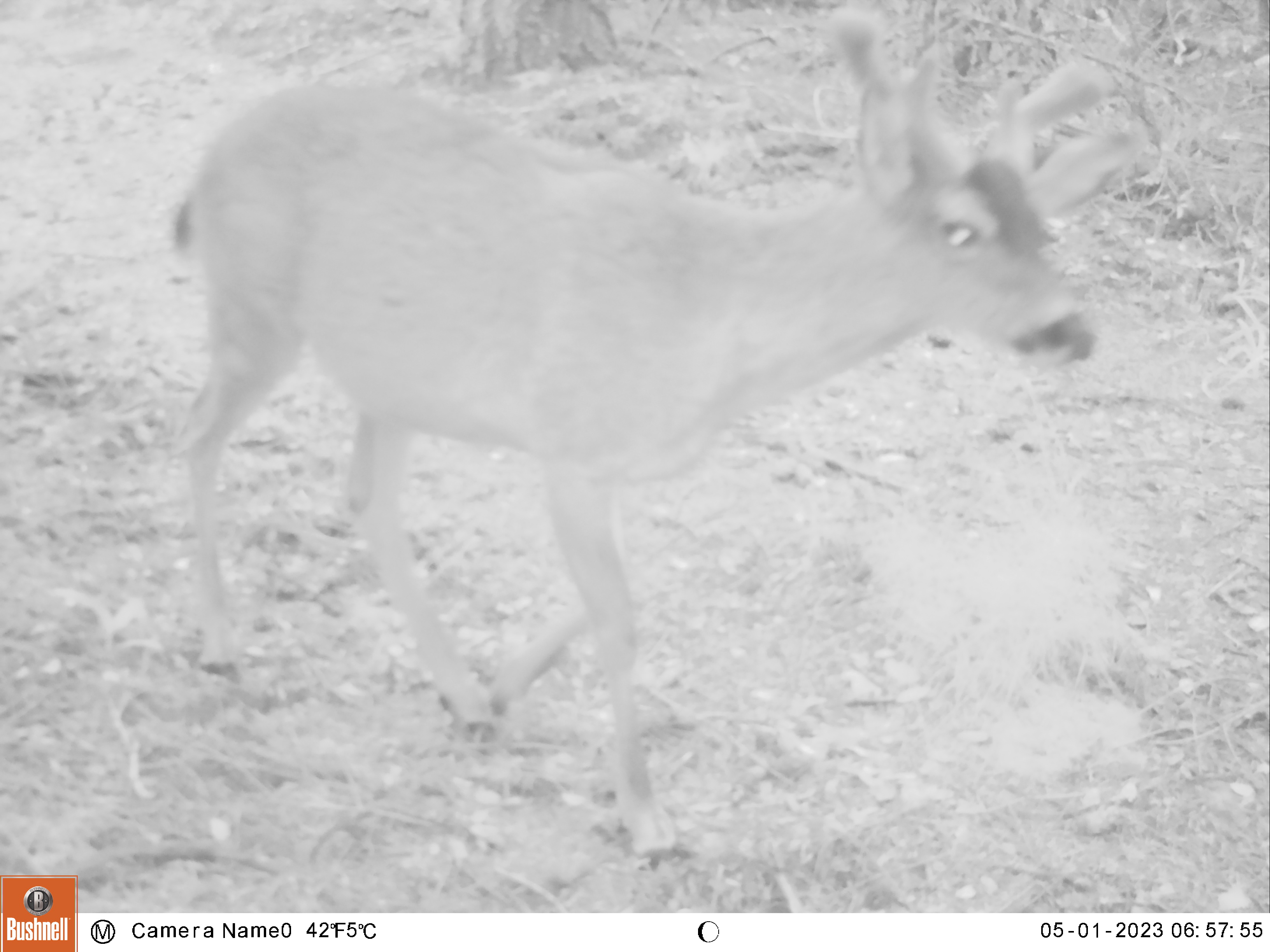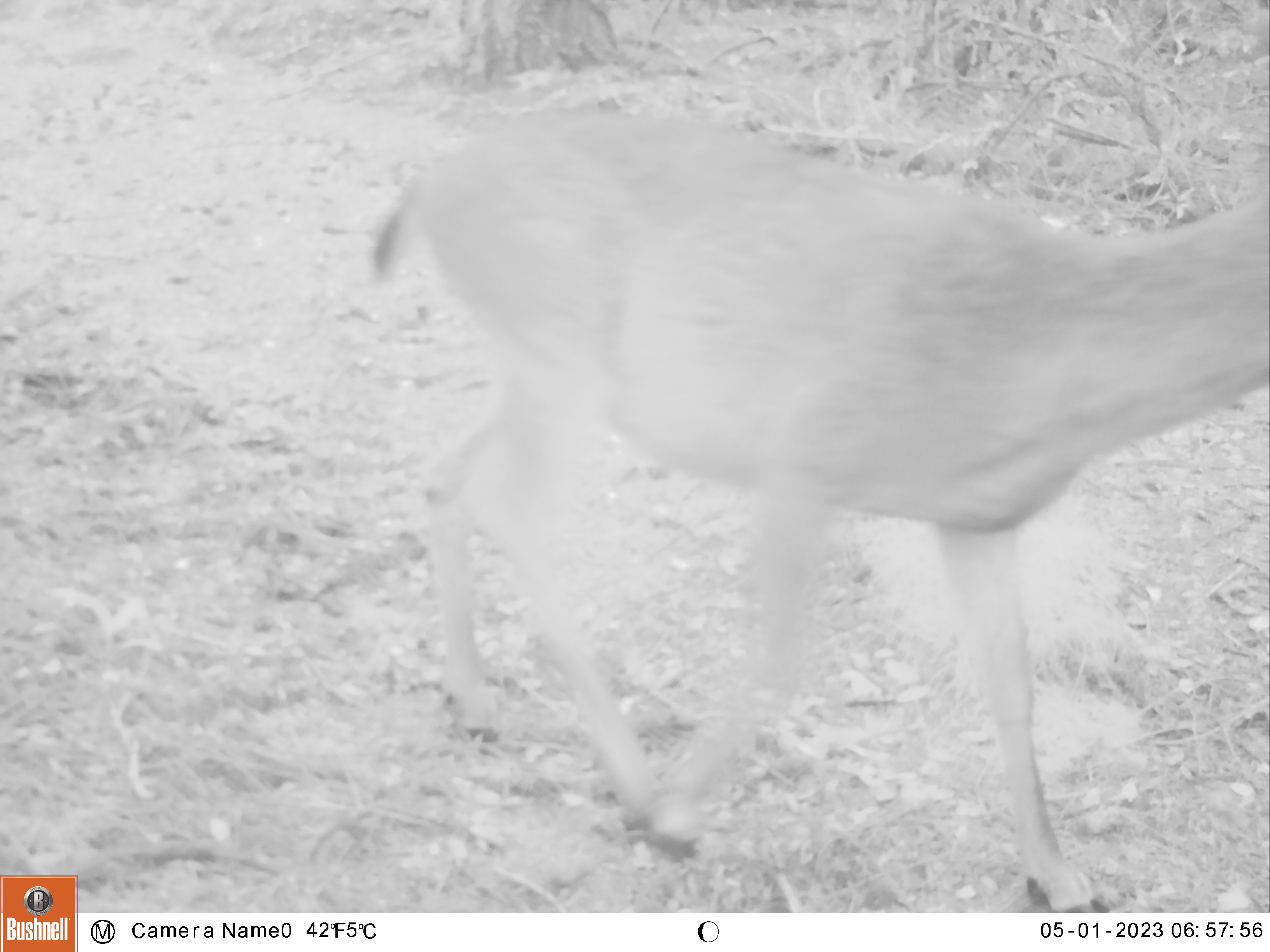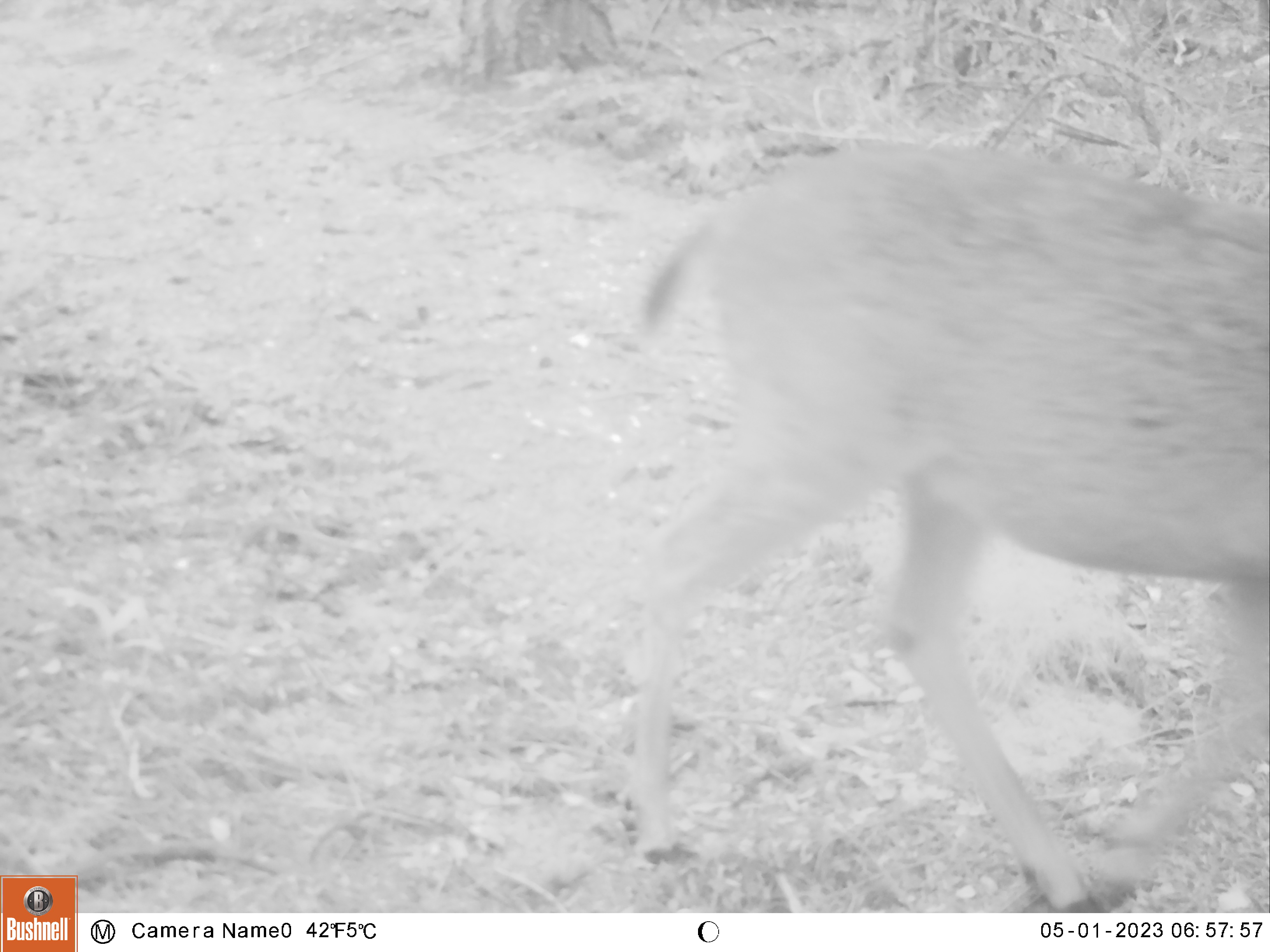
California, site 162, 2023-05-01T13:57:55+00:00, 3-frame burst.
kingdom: Animalia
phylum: Chordata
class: Mammalia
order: Artiodactyla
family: Cervidae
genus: Odocoileus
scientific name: Odocoileus hemionus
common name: mule deer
Mule deer (Odocoileus hemionus).